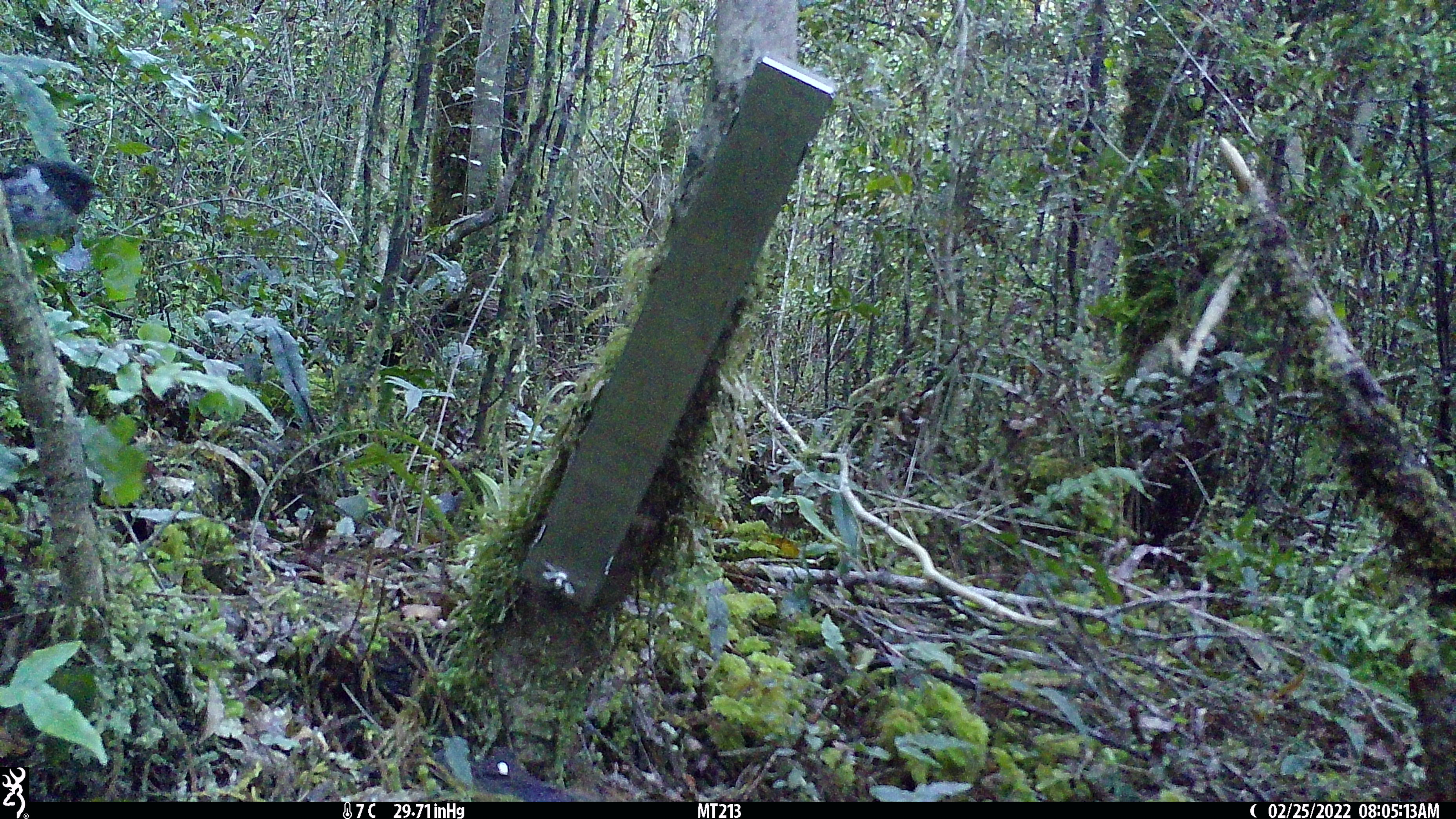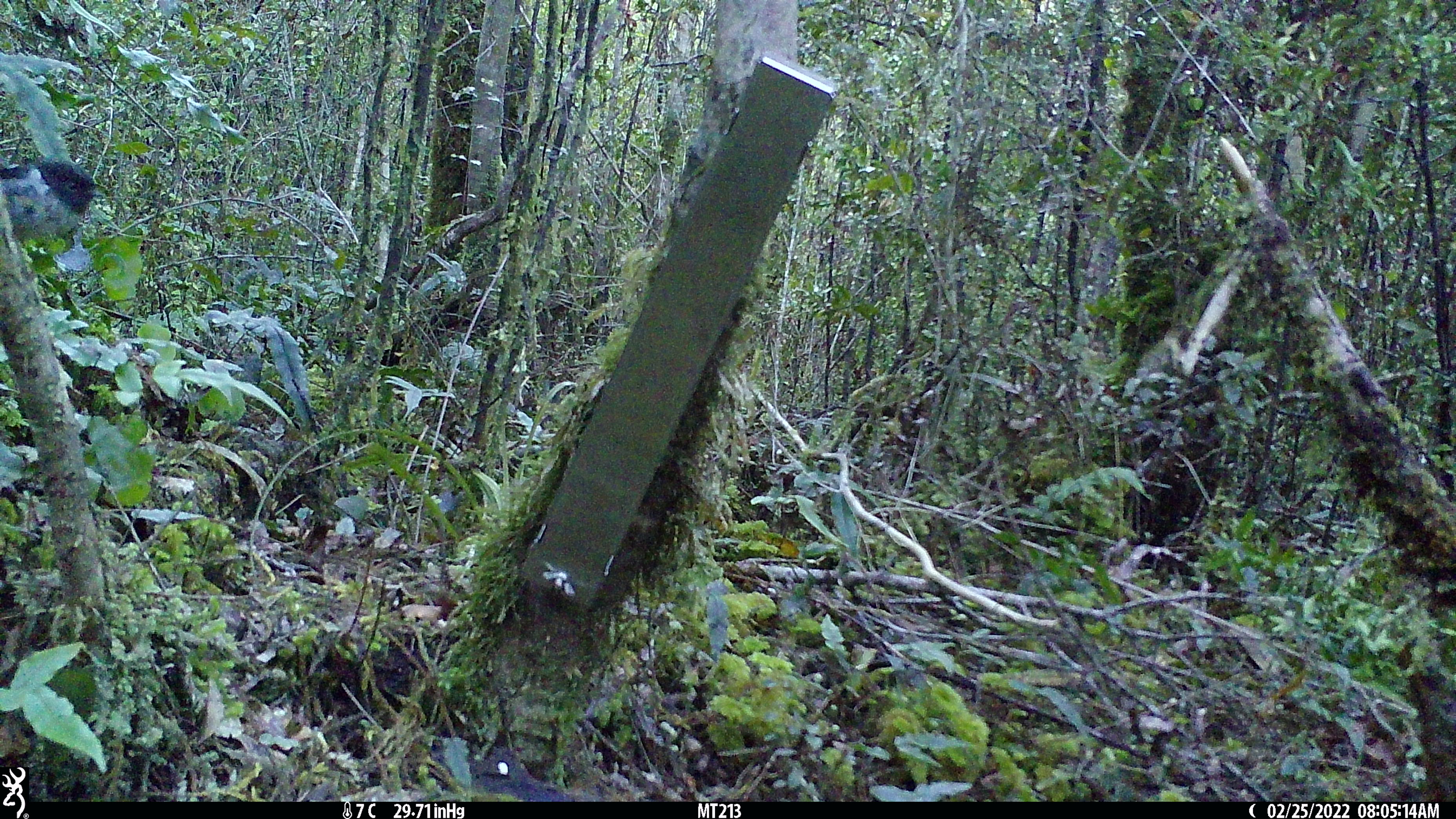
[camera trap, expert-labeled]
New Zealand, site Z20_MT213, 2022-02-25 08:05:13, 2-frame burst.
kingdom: Animalia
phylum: Chordata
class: Aves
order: Passeriformes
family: Petroicidae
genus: Petroica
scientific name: Petroica macrocephala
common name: tomtit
Tomtit (Petroica macrocephala).